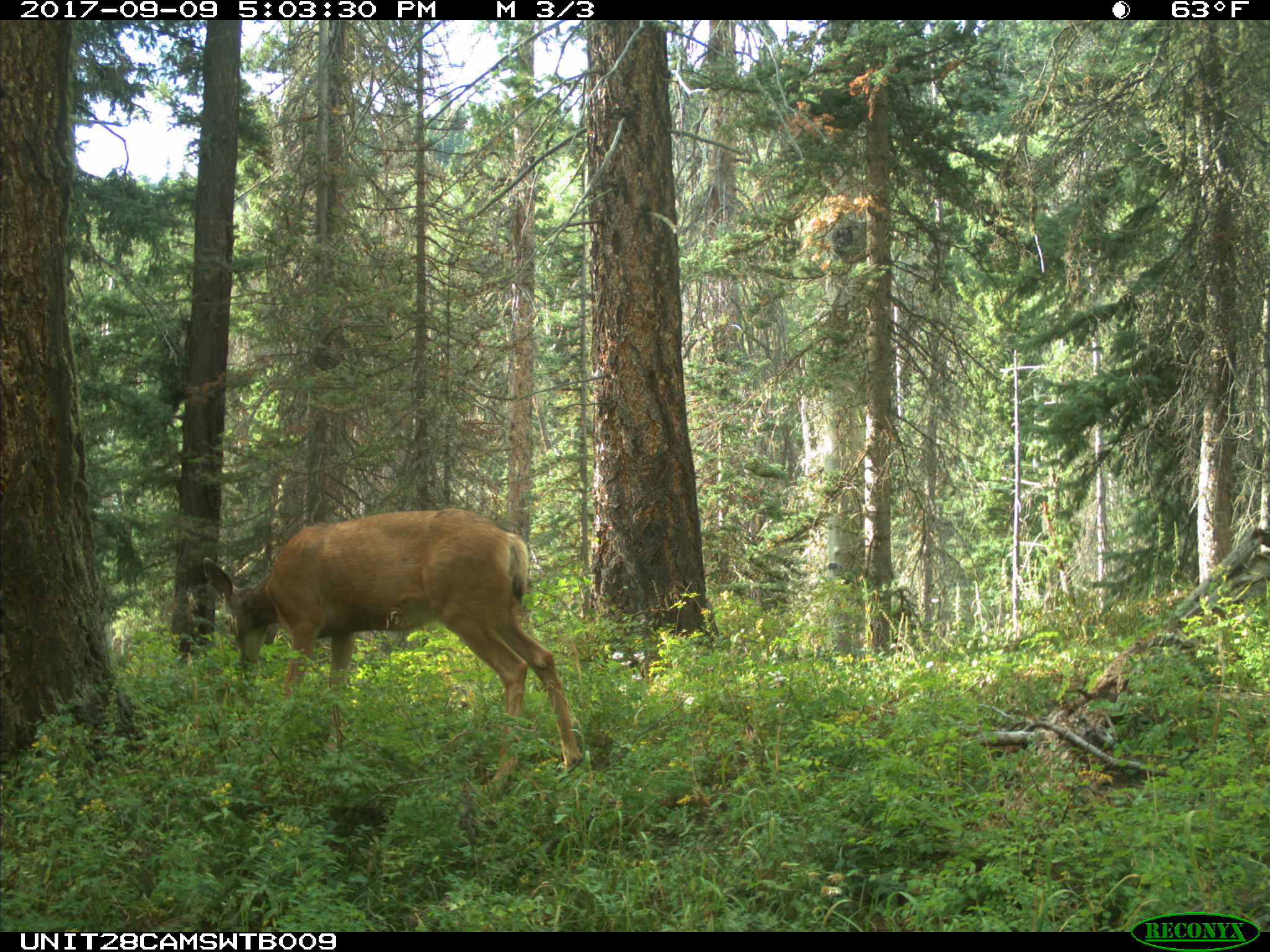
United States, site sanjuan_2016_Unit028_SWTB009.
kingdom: Animalia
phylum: Chordata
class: Mammalia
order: Artiodactyla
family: Cervidae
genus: Odocoileus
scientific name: Odocoileus hemionus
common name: mule deer